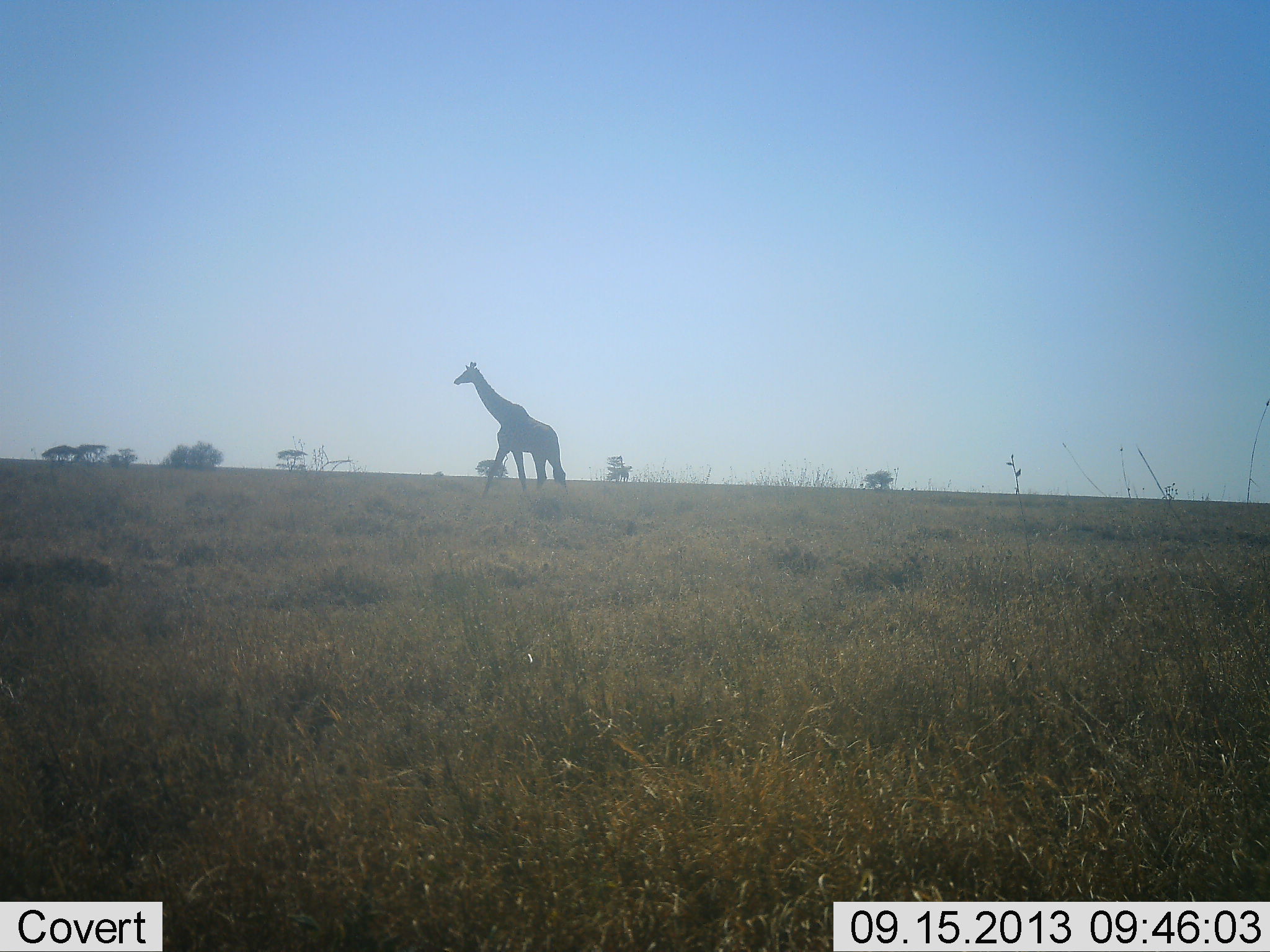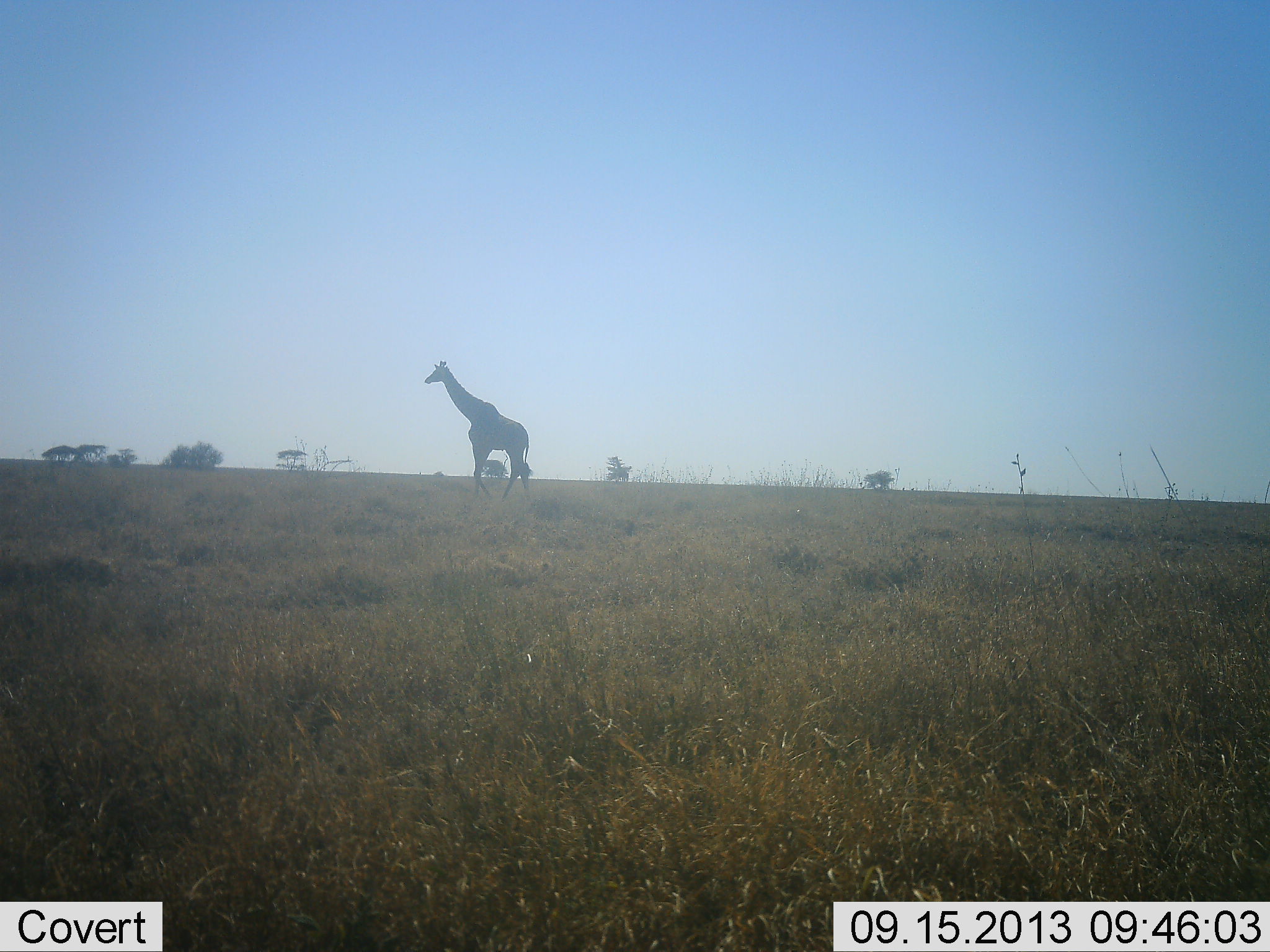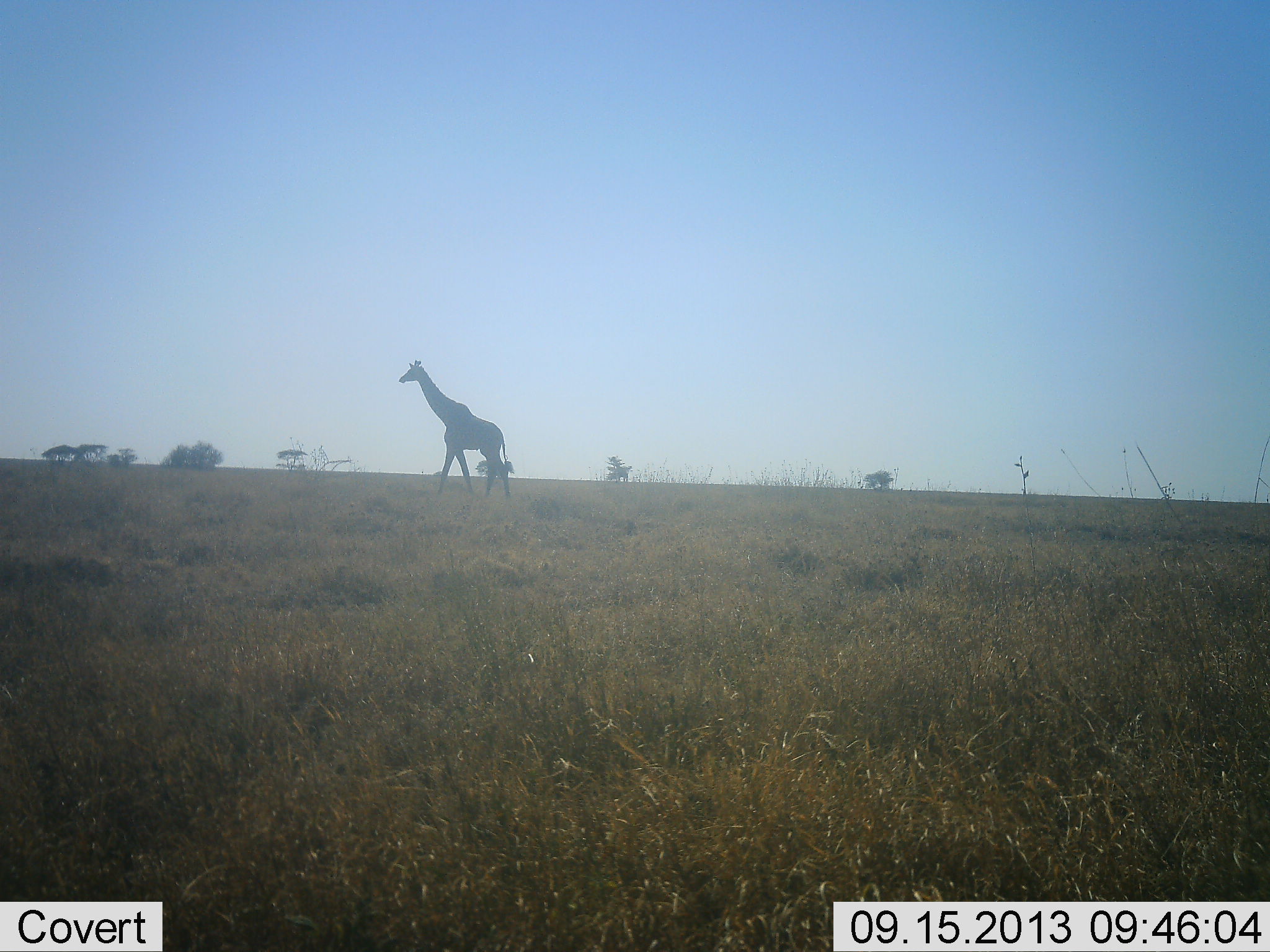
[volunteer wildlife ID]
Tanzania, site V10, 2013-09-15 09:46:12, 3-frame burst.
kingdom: Animalia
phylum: Chordata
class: Mammalia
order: Artiodactyla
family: Giraffidae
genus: Giraffa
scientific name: Giraffa camelopardalis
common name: giraffe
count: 1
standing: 12%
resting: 0%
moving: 88%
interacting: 0%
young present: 0%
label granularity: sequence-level